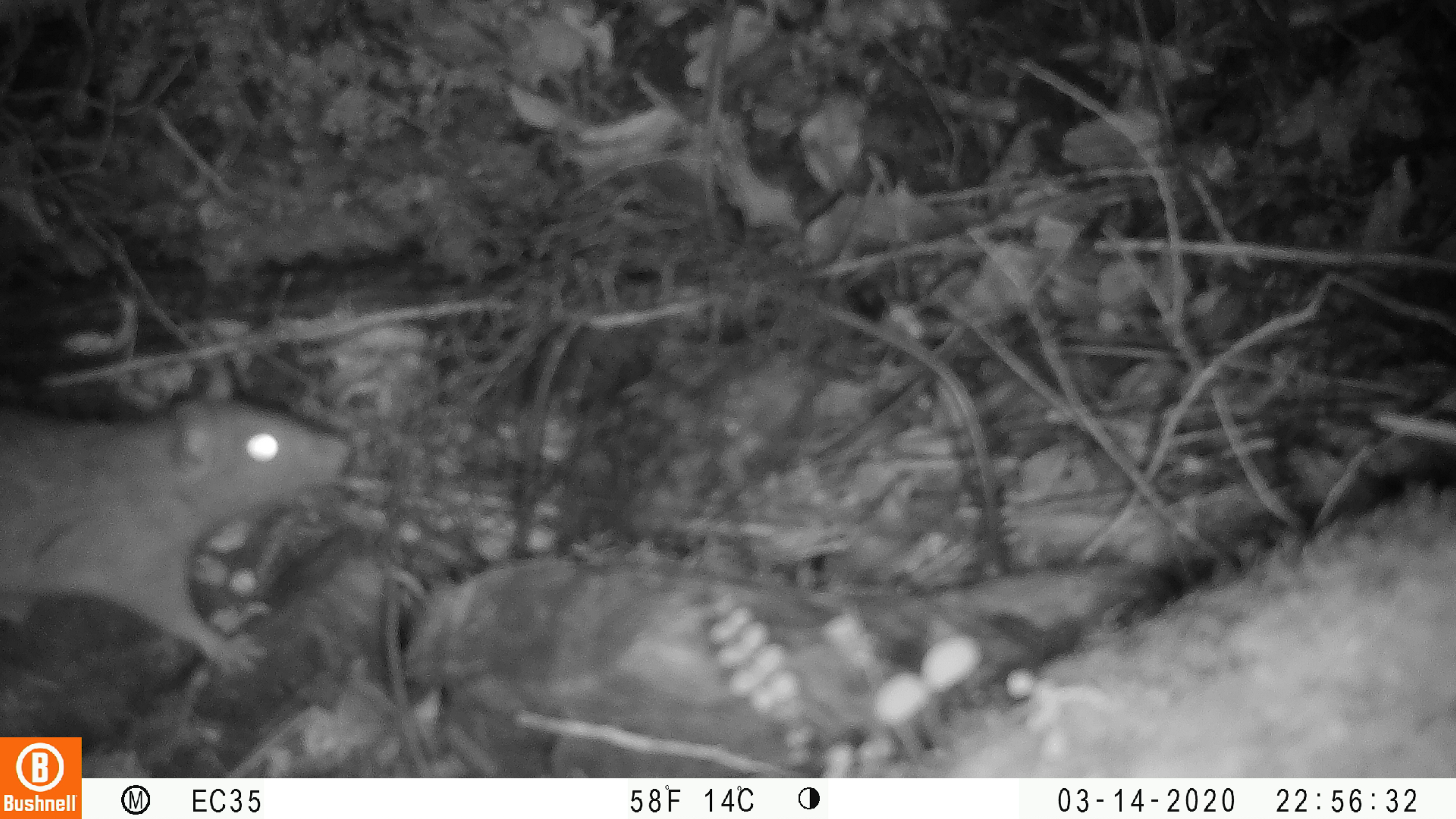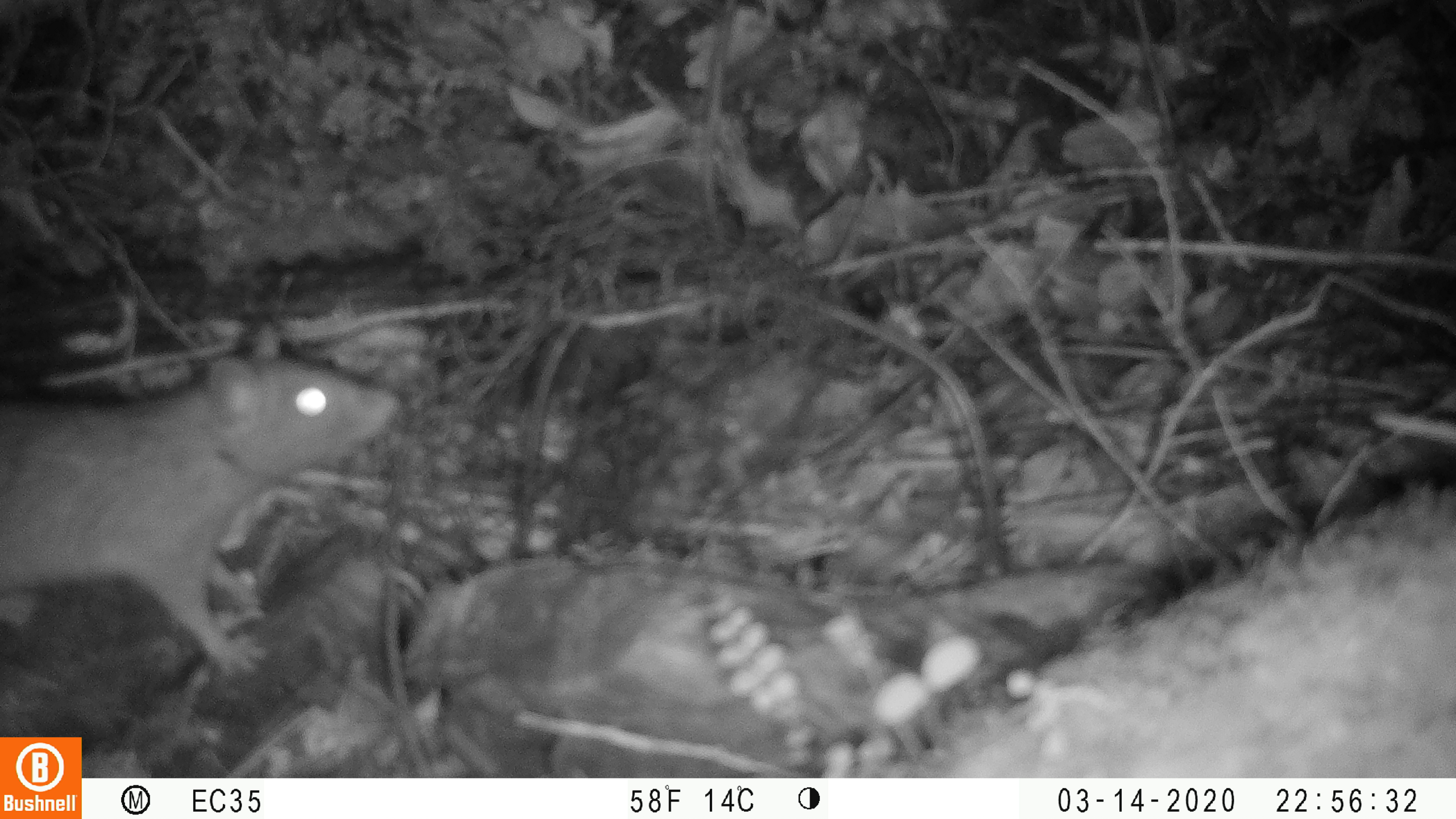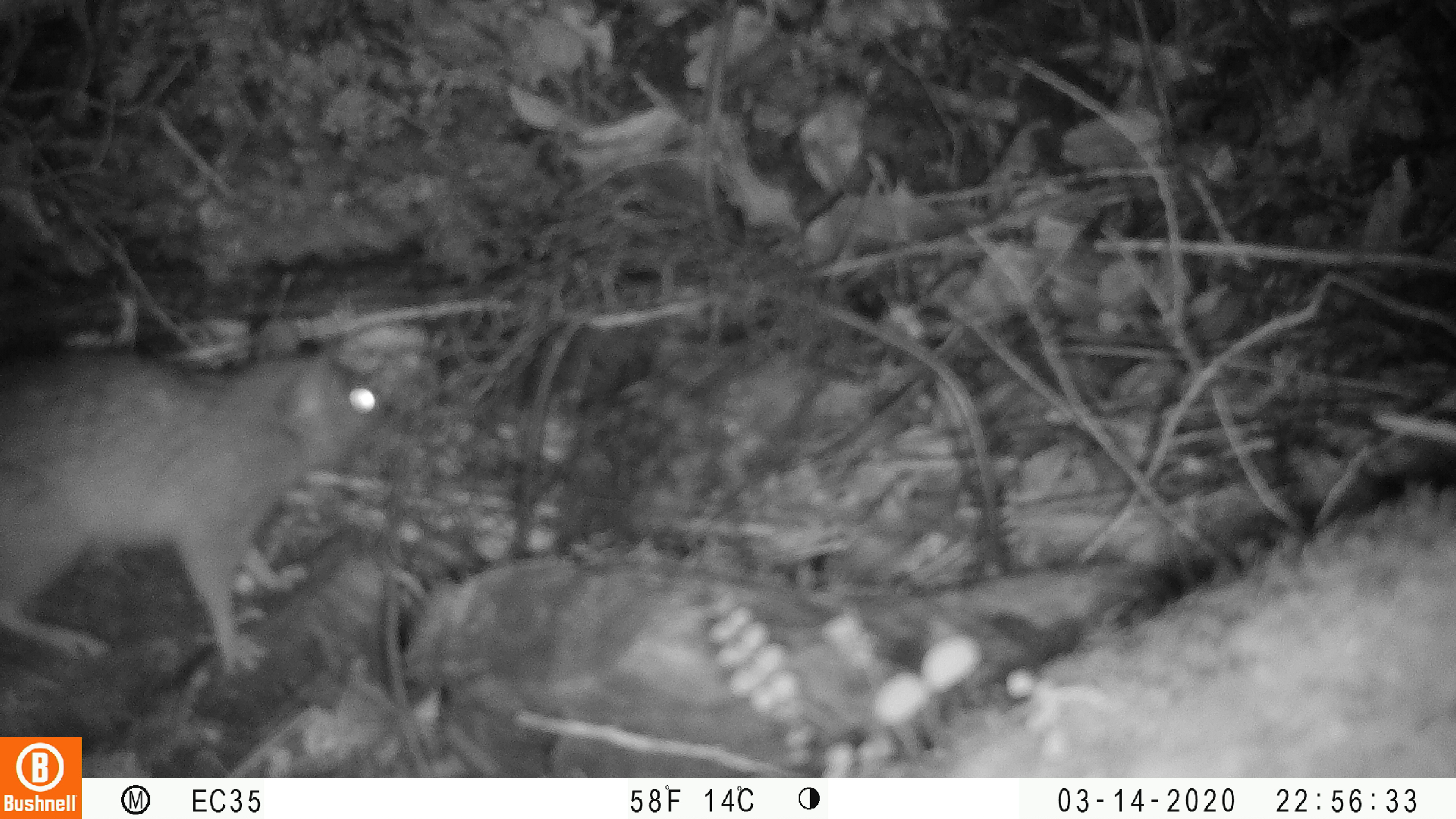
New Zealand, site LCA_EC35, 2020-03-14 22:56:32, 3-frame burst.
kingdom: Animalia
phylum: Chordata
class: Mammalia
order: Rodentia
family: Muridae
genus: Rattus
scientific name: Rattus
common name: rat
Rat (Rattus).